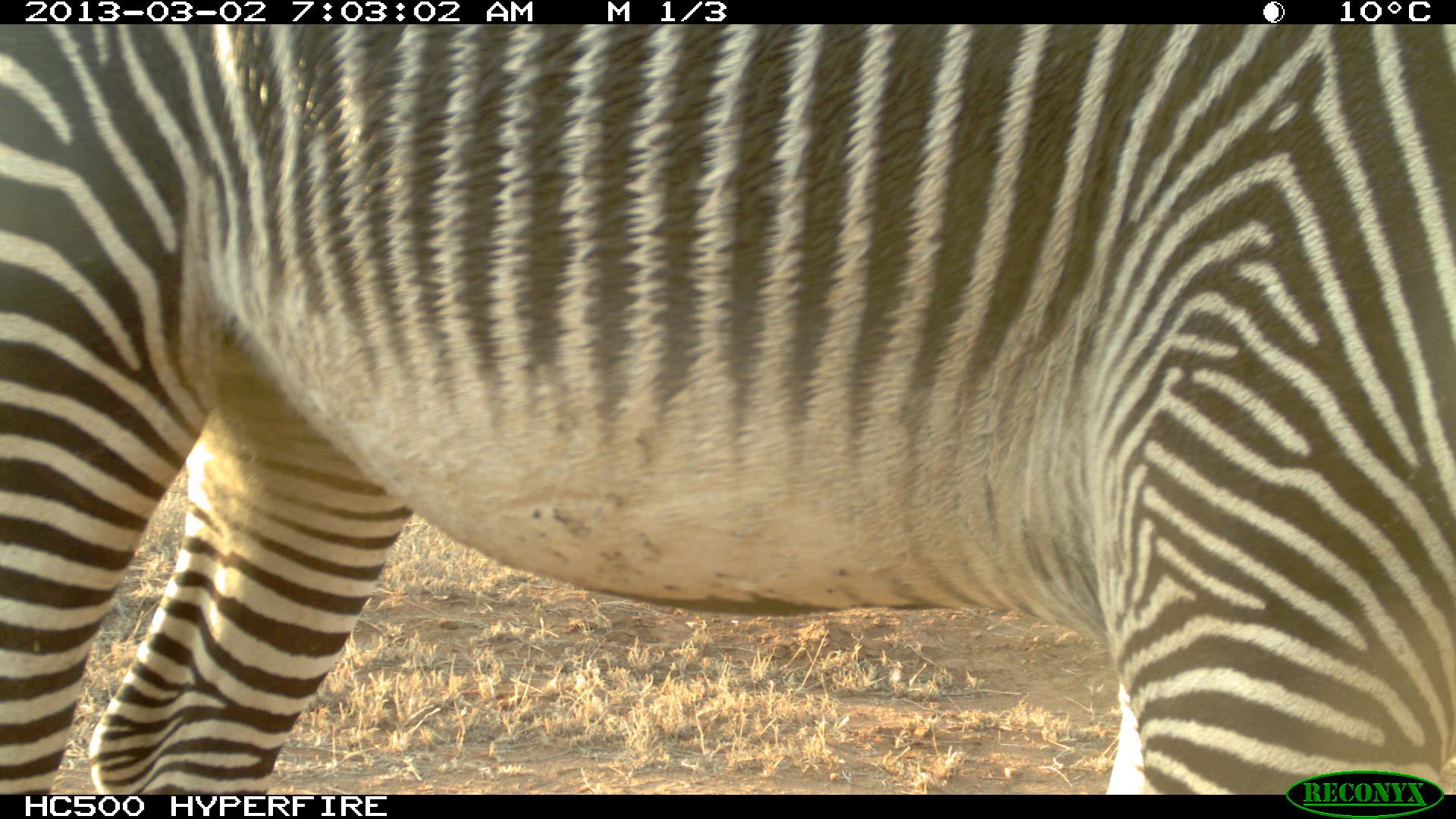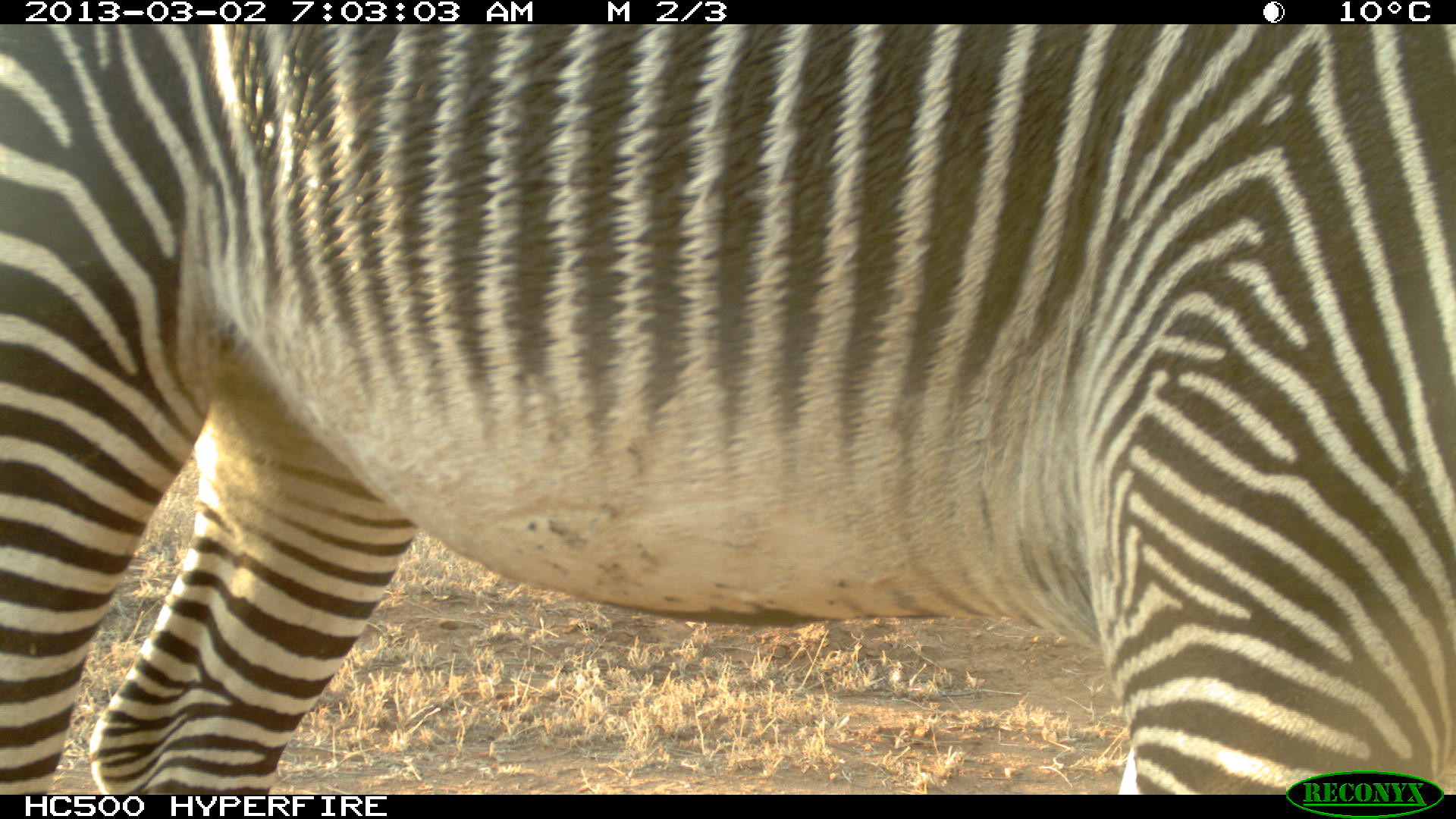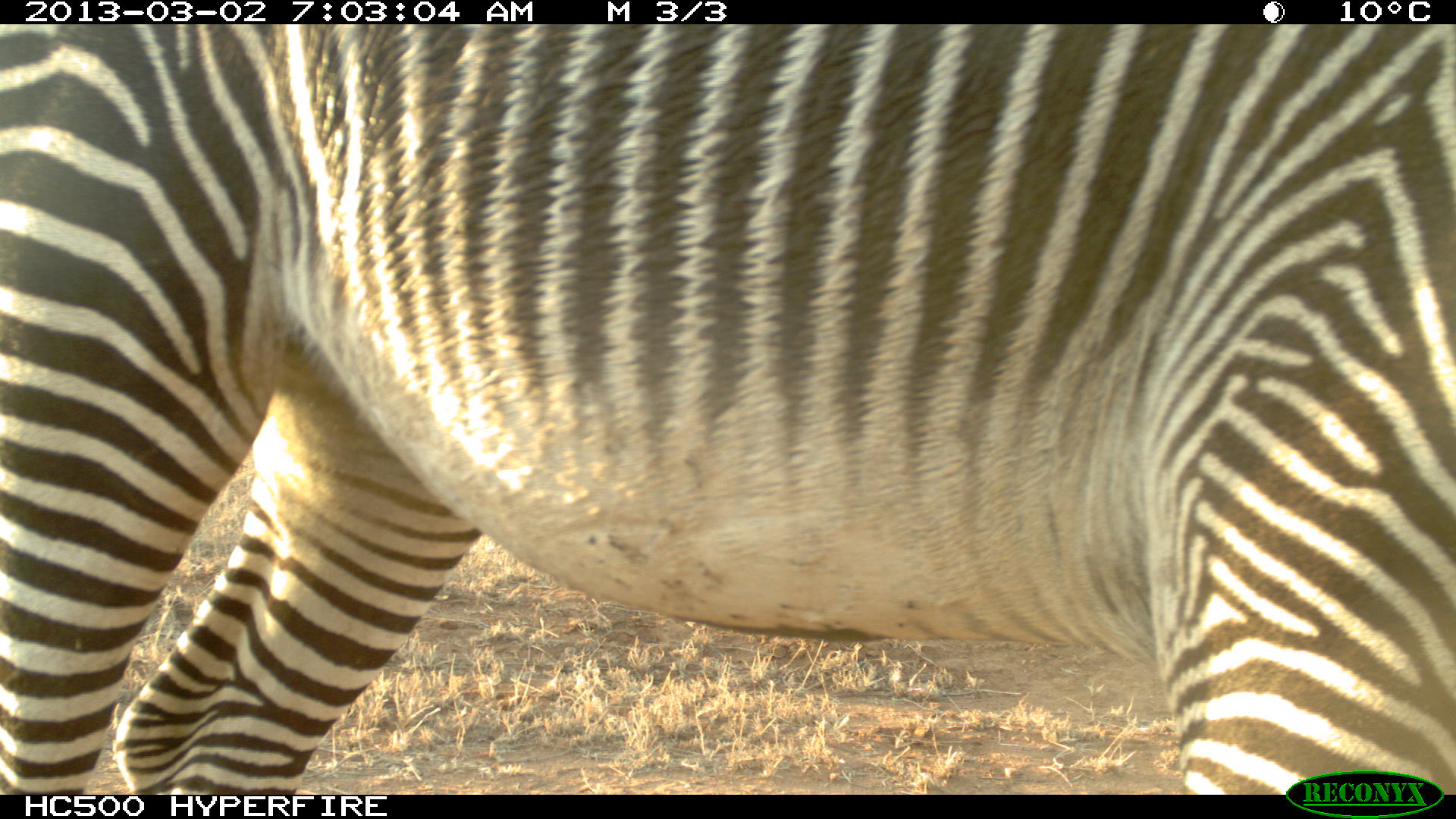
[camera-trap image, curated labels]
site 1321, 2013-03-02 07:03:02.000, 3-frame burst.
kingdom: Animalia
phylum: Chordata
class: Mammalia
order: Perissodactyla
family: Equidae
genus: Equus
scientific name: Equus grevyi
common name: grévy's zebra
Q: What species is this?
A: Equus grevyi (grévy's zebra).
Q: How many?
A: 1.